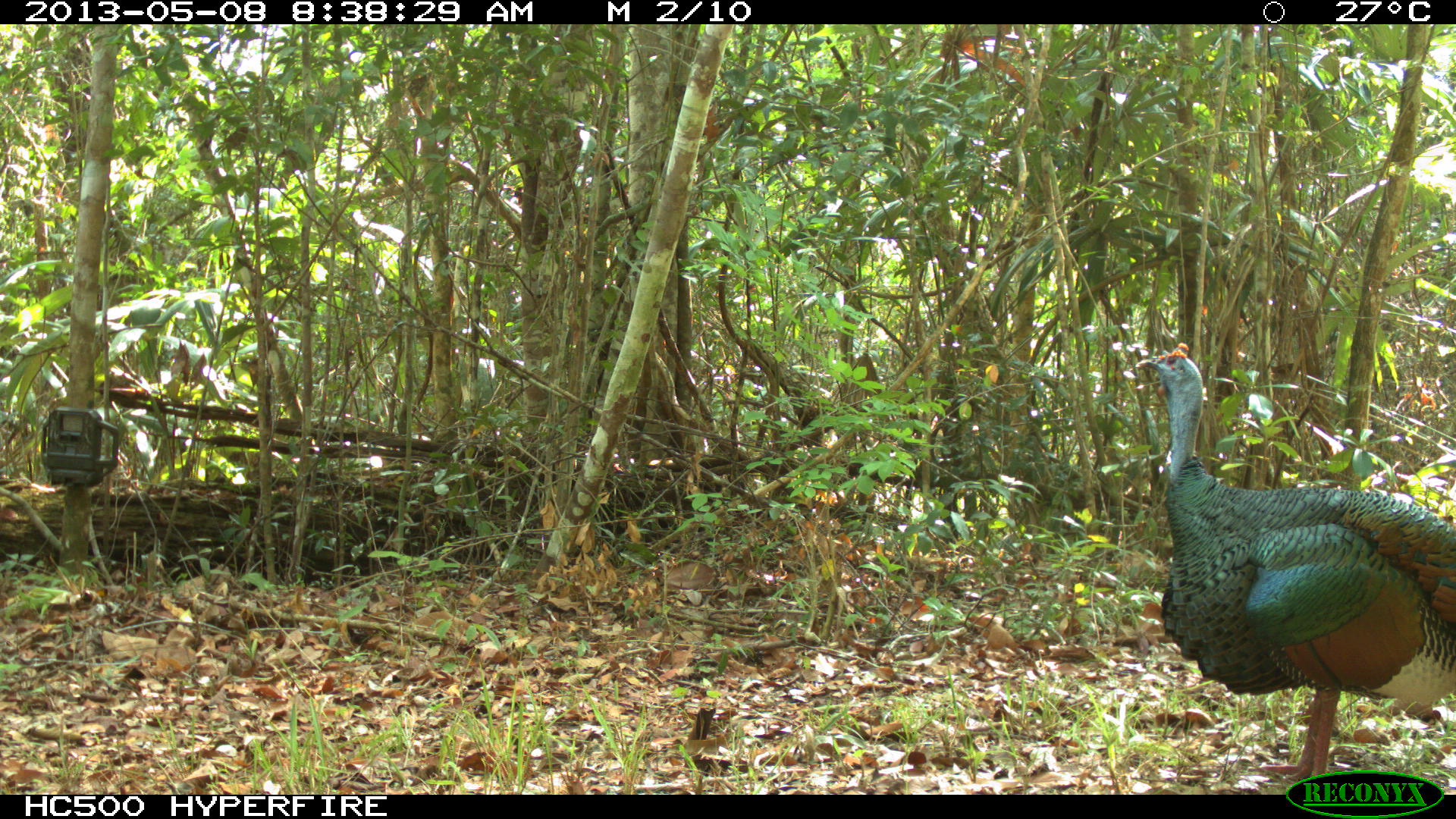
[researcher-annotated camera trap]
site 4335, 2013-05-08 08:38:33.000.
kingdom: Animalia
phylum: Chordata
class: Aves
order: Galliformes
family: Phasianidae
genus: Meleagris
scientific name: Meleagris ocellata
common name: ocellated turkey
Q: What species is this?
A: Meleagris ocellata (ocellated turkey).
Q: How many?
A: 1.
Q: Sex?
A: Male.